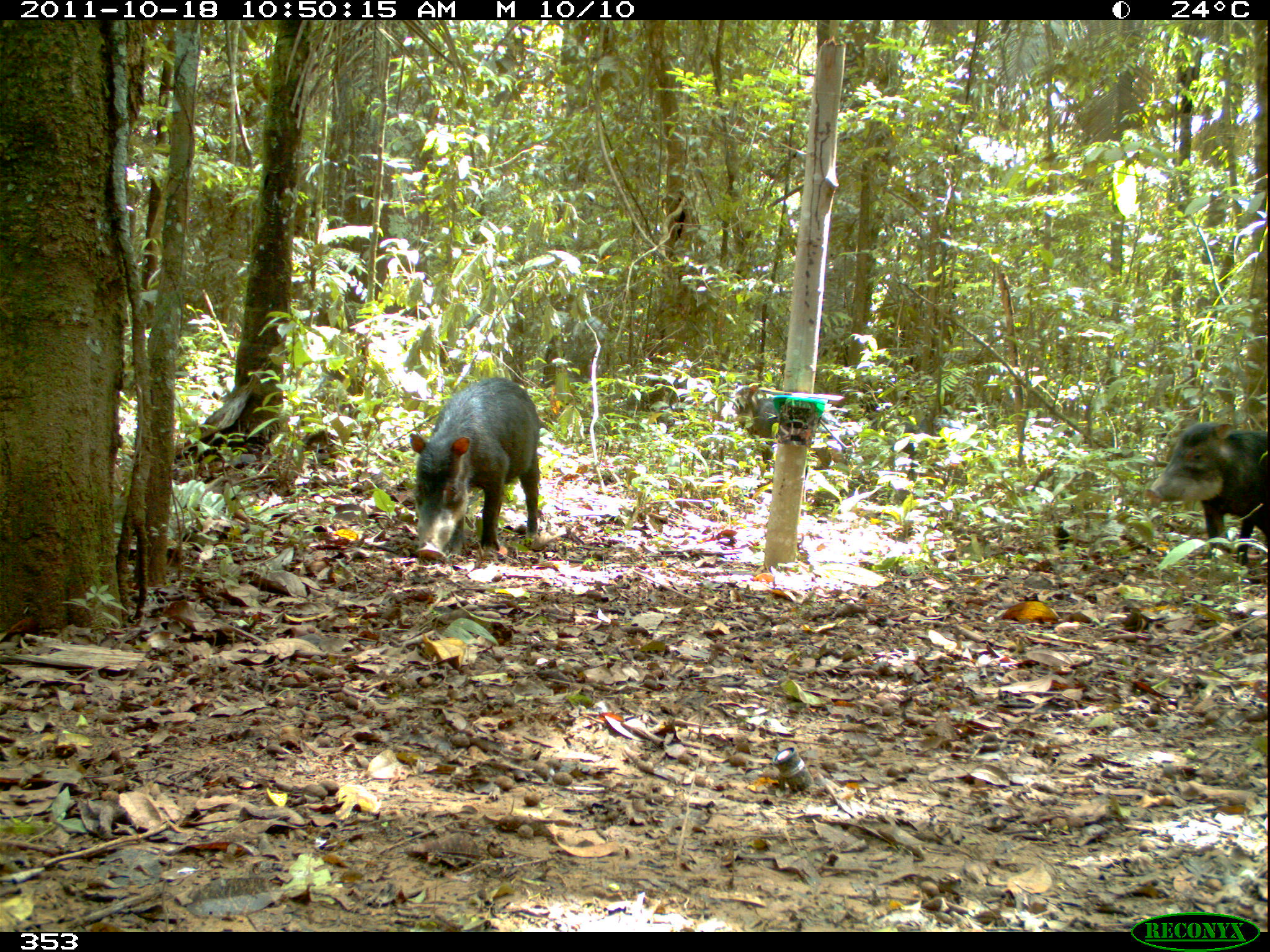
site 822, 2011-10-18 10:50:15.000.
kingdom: Animalia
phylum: Chordata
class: Mammalia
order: Artiodactyla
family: Tayassuidae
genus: Tayassu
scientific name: Tayassu pecari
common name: white-lipped peccary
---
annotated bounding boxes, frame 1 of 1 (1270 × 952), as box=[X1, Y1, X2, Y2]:
tayassu pecari: box=[409, 376, 539, 561]; box=[1144, 419, 1270, 568]; box=[719, 380, 848, 473]